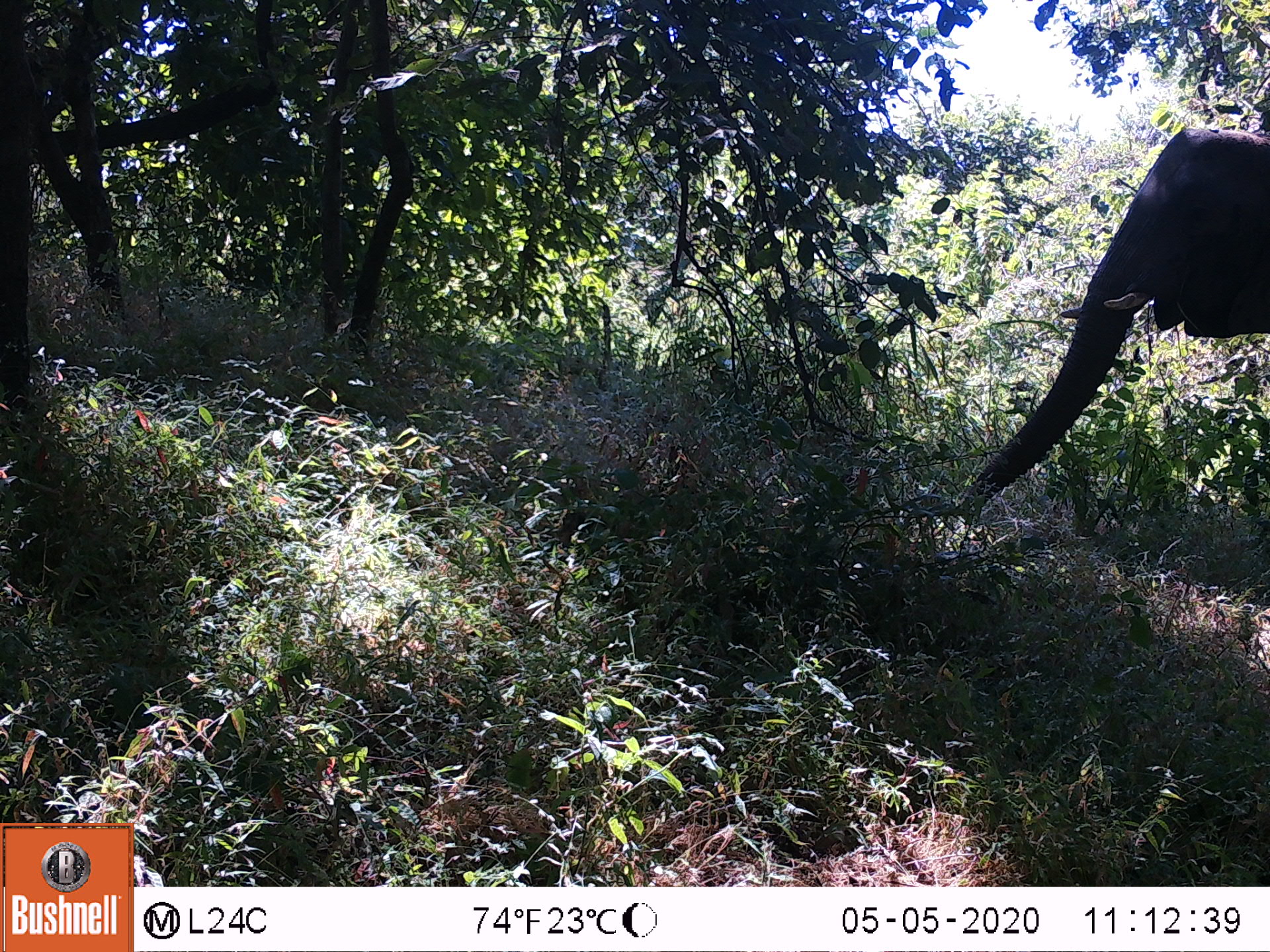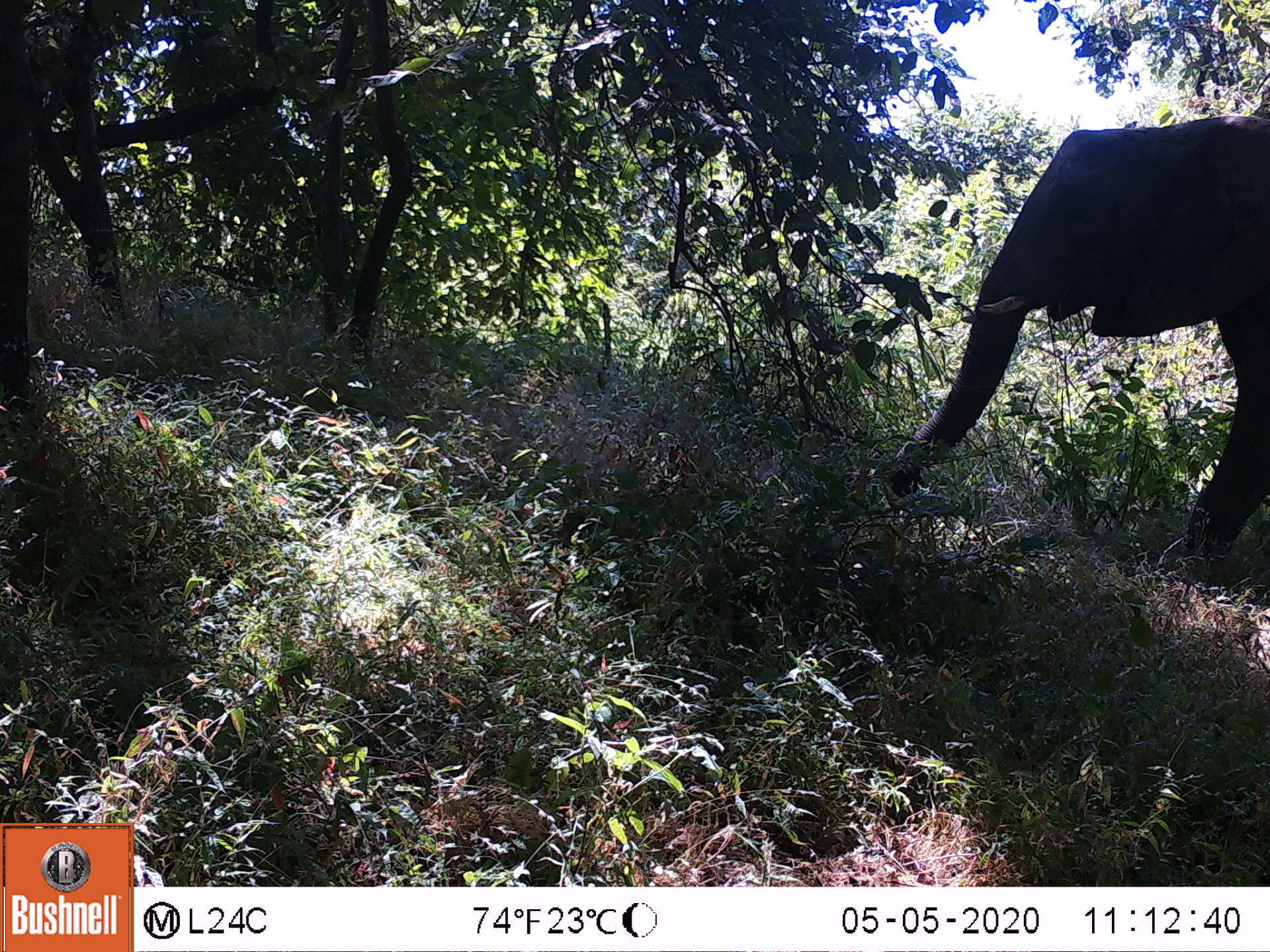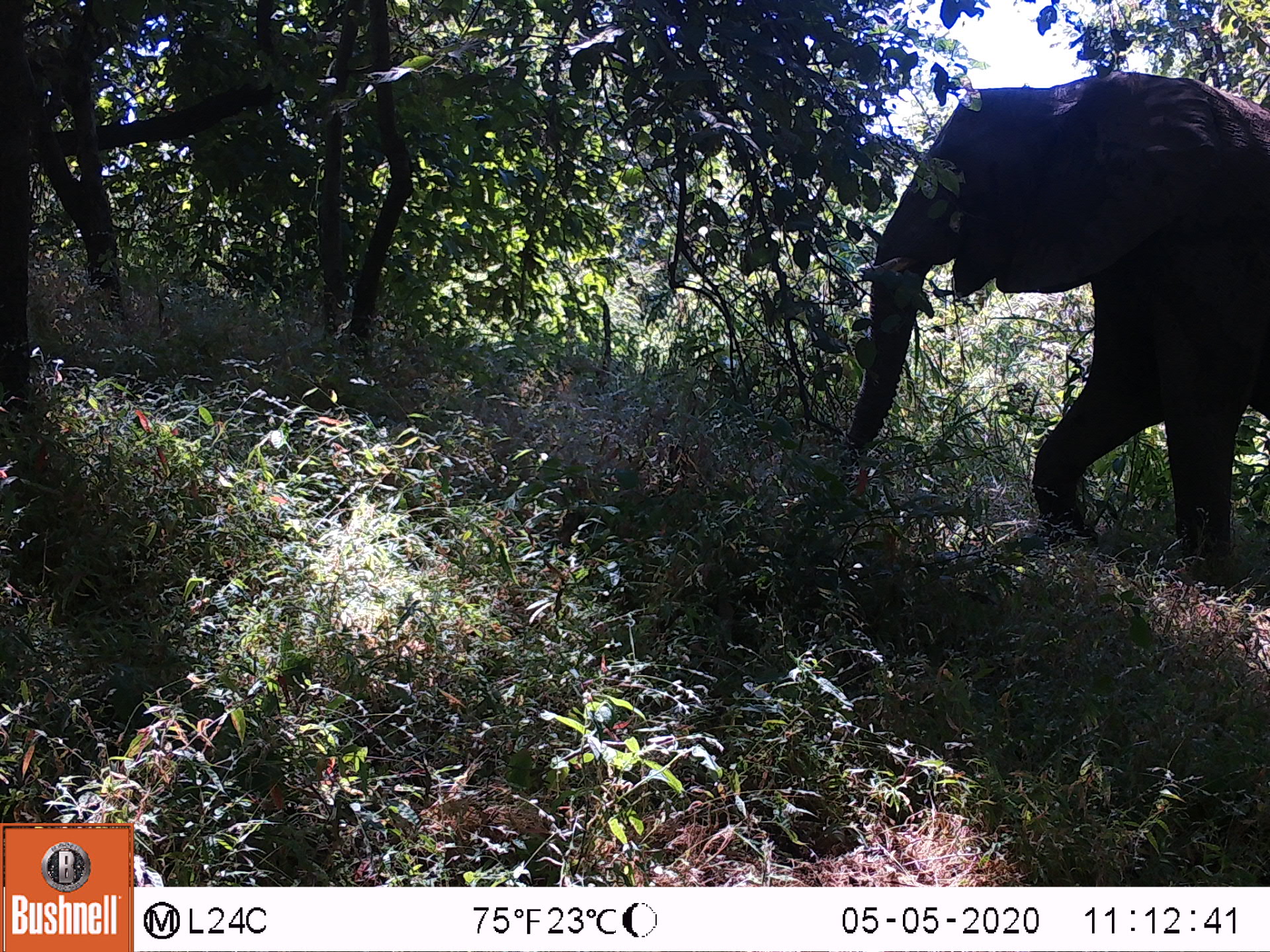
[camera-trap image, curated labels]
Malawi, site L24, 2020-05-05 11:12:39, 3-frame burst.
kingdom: Animalia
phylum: Chordata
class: Mammalia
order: Proboscidea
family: Elephantidae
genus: Loxodonta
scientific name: Loxodonta africana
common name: african savanna elephant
African savanna elephant (Loxodonta africana), count 1.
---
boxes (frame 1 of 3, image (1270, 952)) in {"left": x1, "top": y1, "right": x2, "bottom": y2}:
african savanna elephant: {"left": 978, "top": 121, "right": 1263, "bottom": 515}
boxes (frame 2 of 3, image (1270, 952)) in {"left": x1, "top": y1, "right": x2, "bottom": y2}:
african savanna elephant: {"left": 904, "top": 109, "right": 1268, "bottom": 547}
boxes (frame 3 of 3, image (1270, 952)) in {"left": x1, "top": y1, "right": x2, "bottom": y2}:
african savanna elephant: {"left": 845, "top": 72, "right": 1268, "bottom": 560}